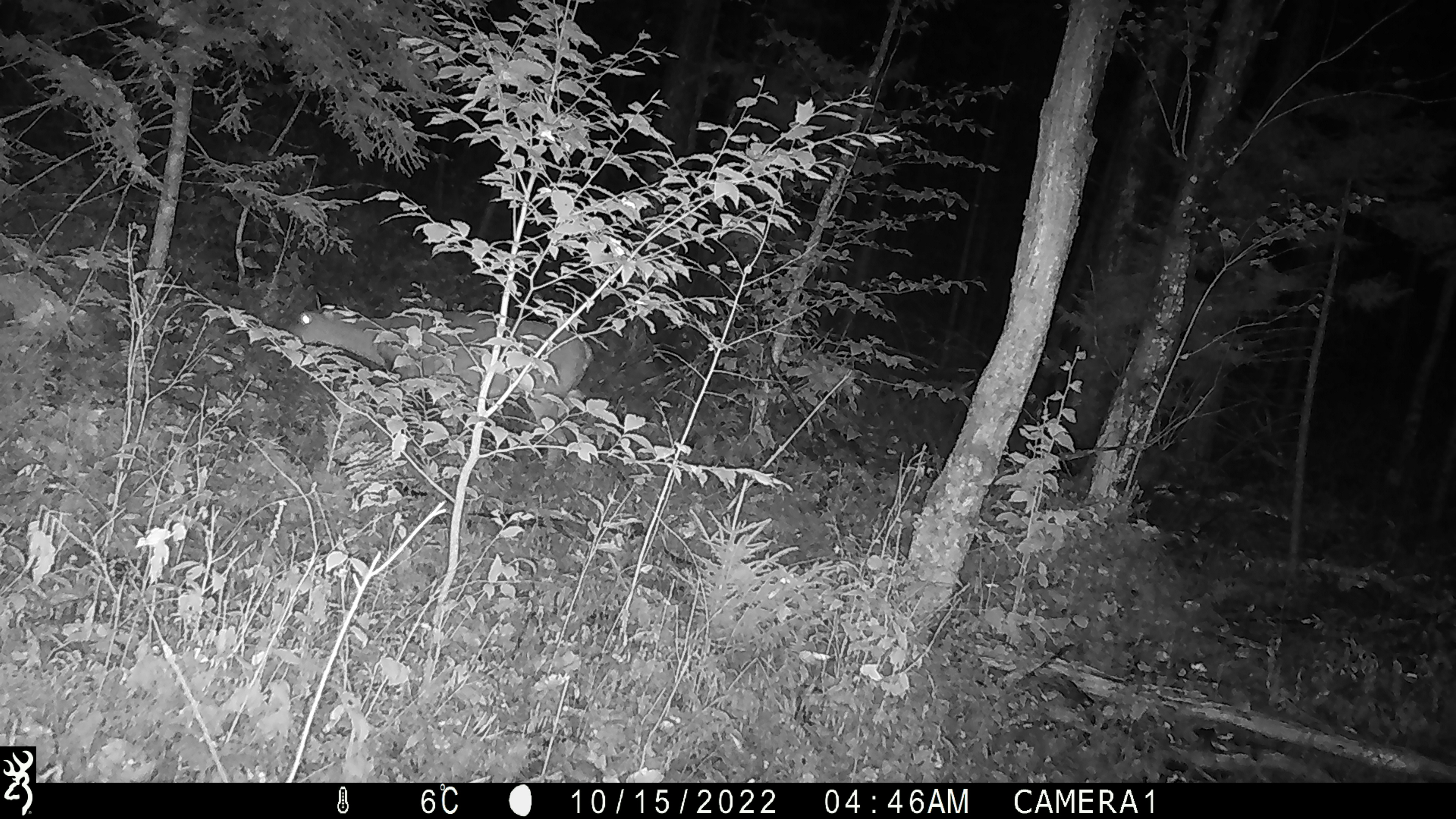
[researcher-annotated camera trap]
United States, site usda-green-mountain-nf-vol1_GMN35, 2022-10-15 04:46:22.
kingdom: Animalia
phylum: Chordata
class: Mammalia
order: Artiodactyla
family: Cervidae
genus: Odocoileus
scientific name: Odocoileus virginianus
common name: white-tailed deer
White-tailed deer (Odocoileus virginianus).